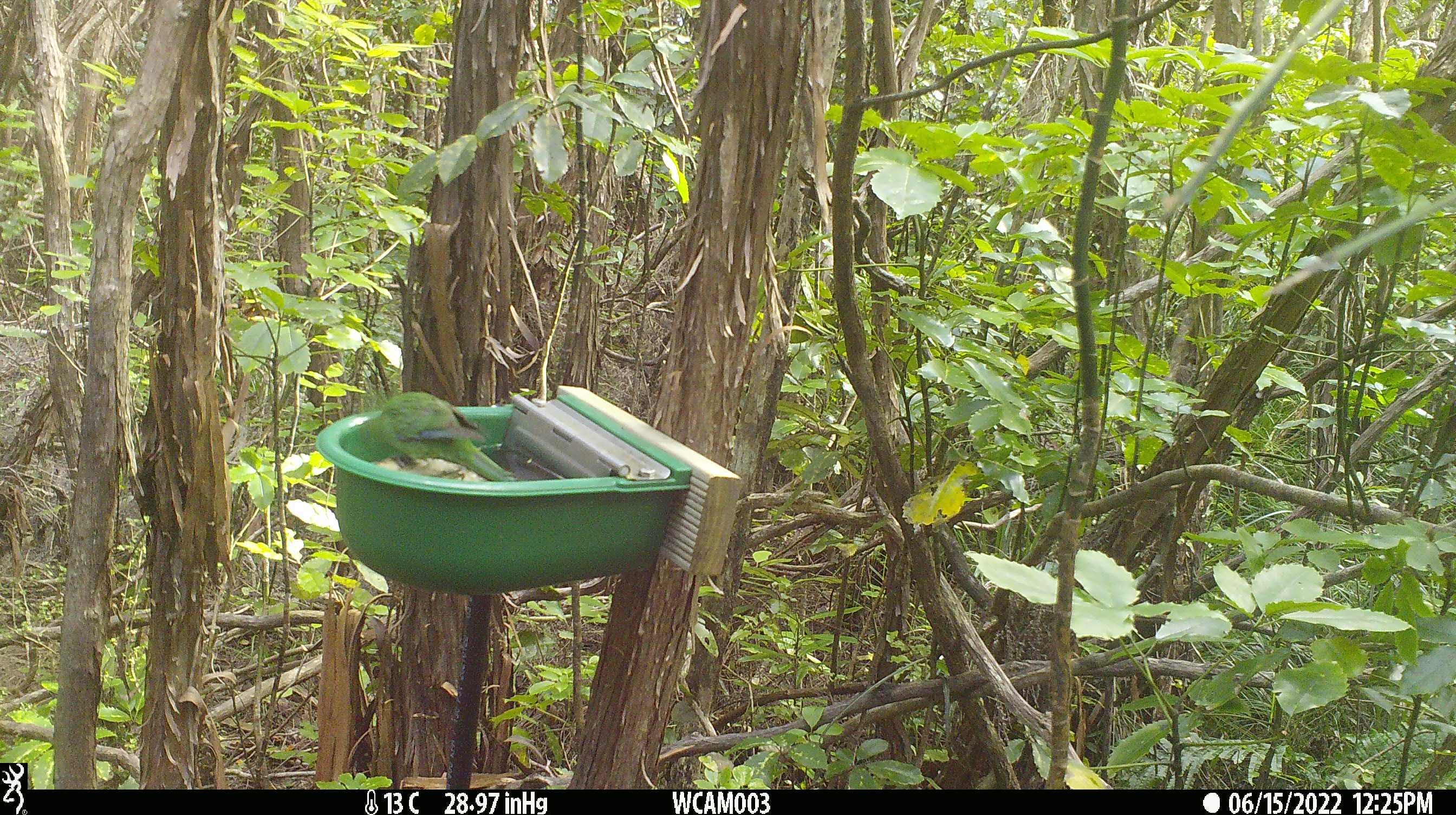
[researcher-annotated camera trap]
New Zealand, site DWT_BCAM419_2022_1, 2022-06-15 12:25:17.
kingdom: Animalia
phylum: Chordata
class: Aves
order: Psittaciformes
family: Psittaculidae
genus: Cyanoramphus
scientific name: Cyanoramphus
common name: parakeet